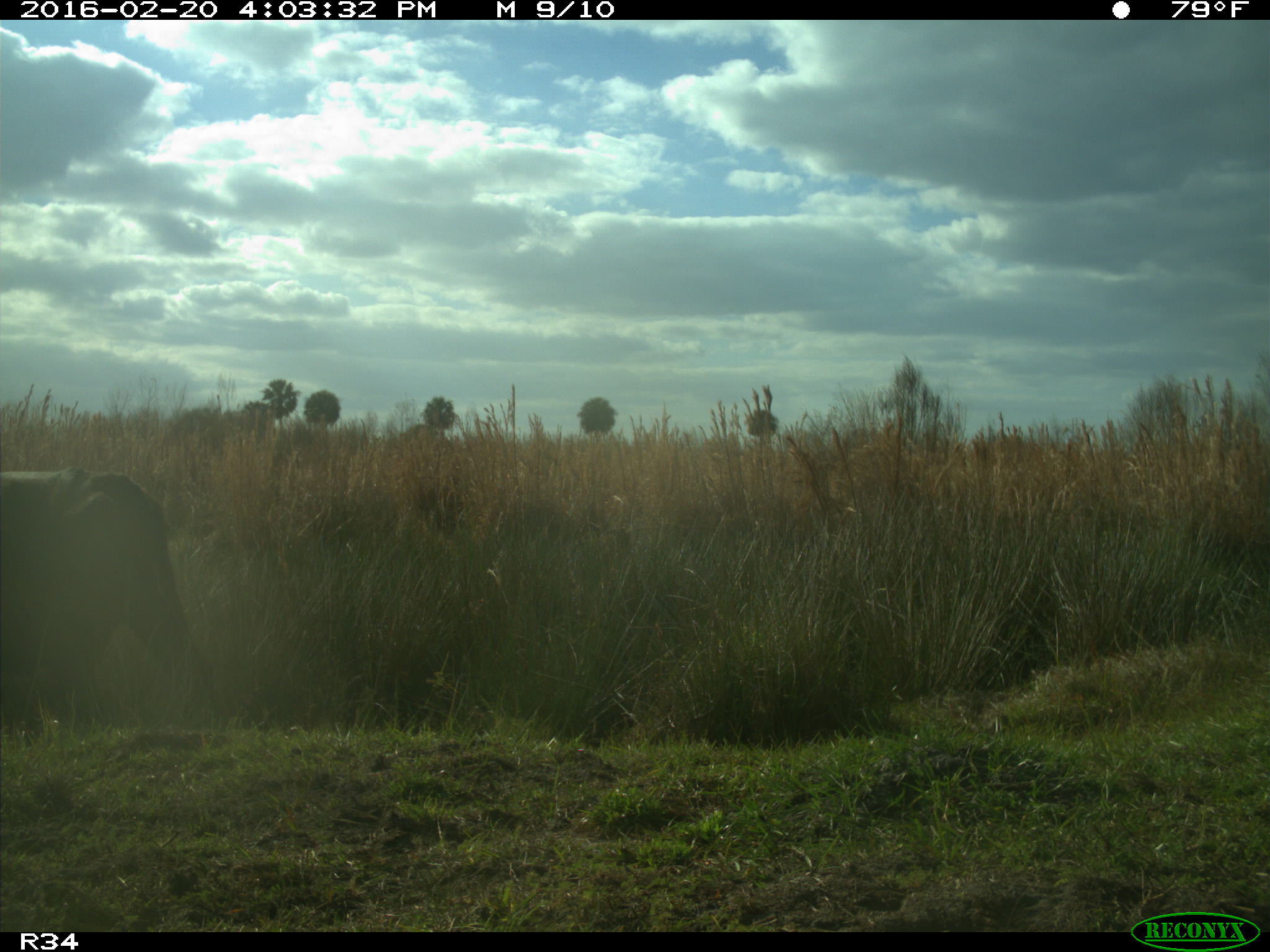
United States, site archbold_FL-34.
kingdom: Animalia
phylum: Chordata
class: Mammalia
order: Artiodactyla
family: Bovidae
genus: Bos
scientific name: Bos taurus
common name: domestic cow